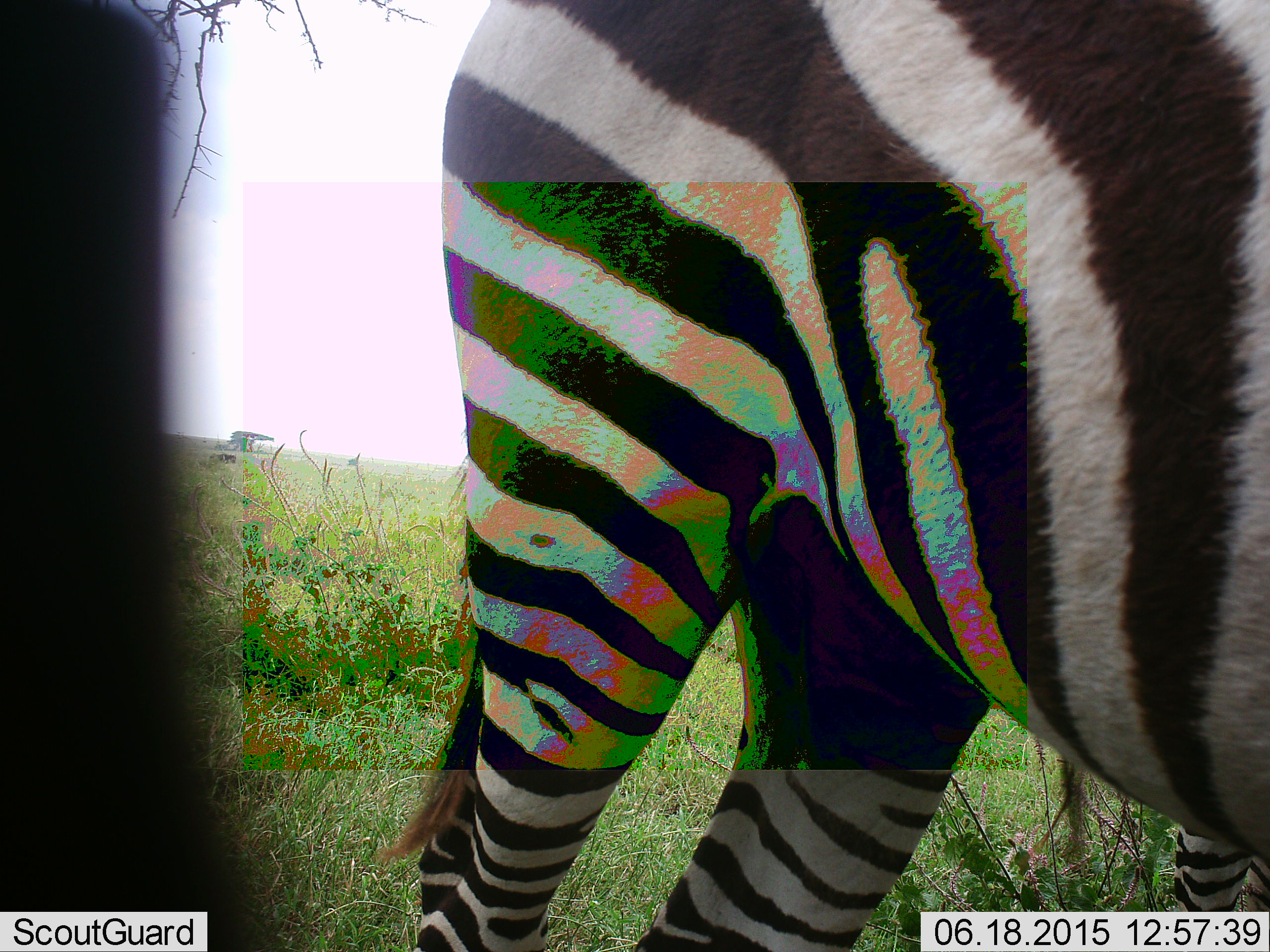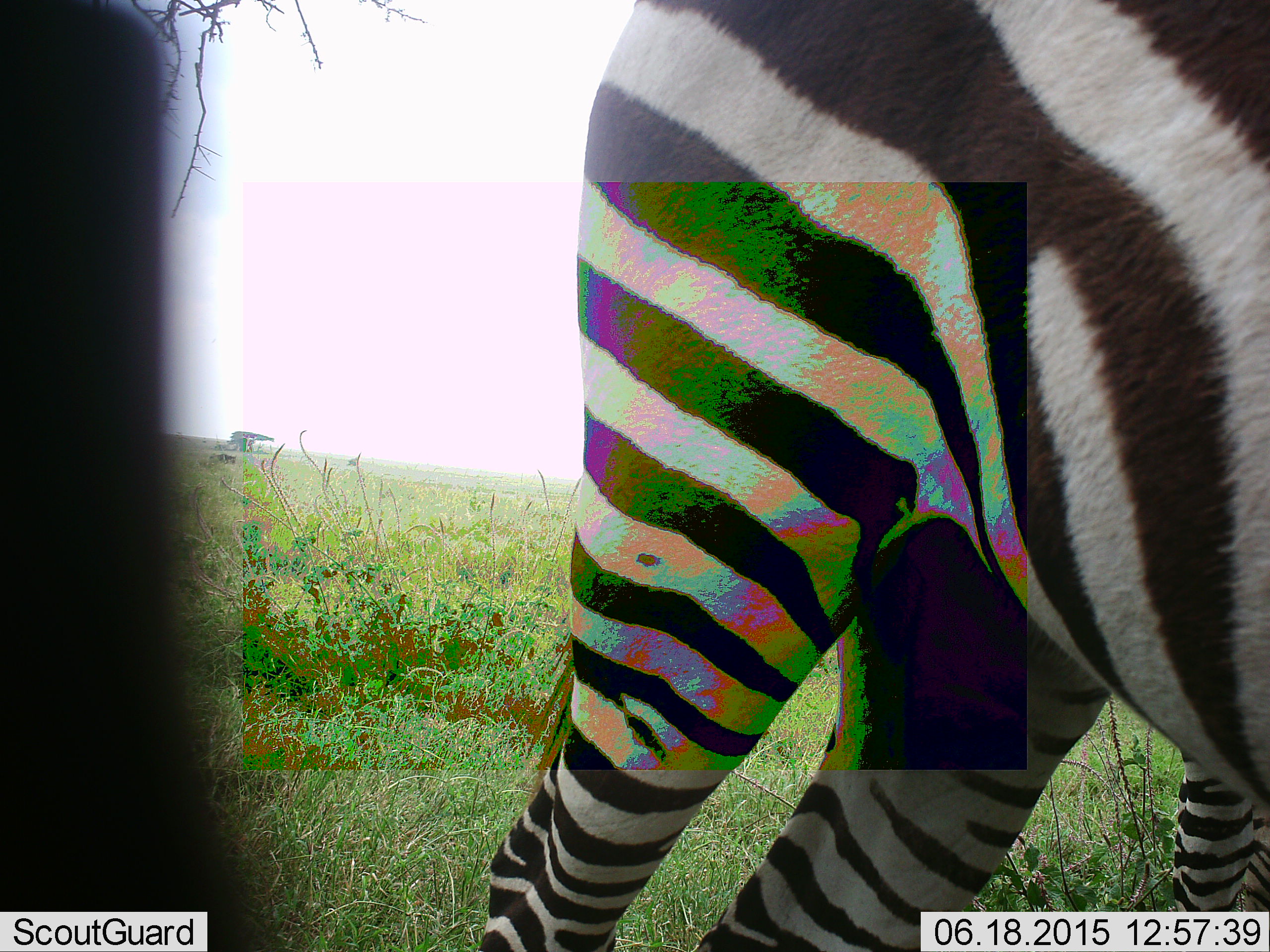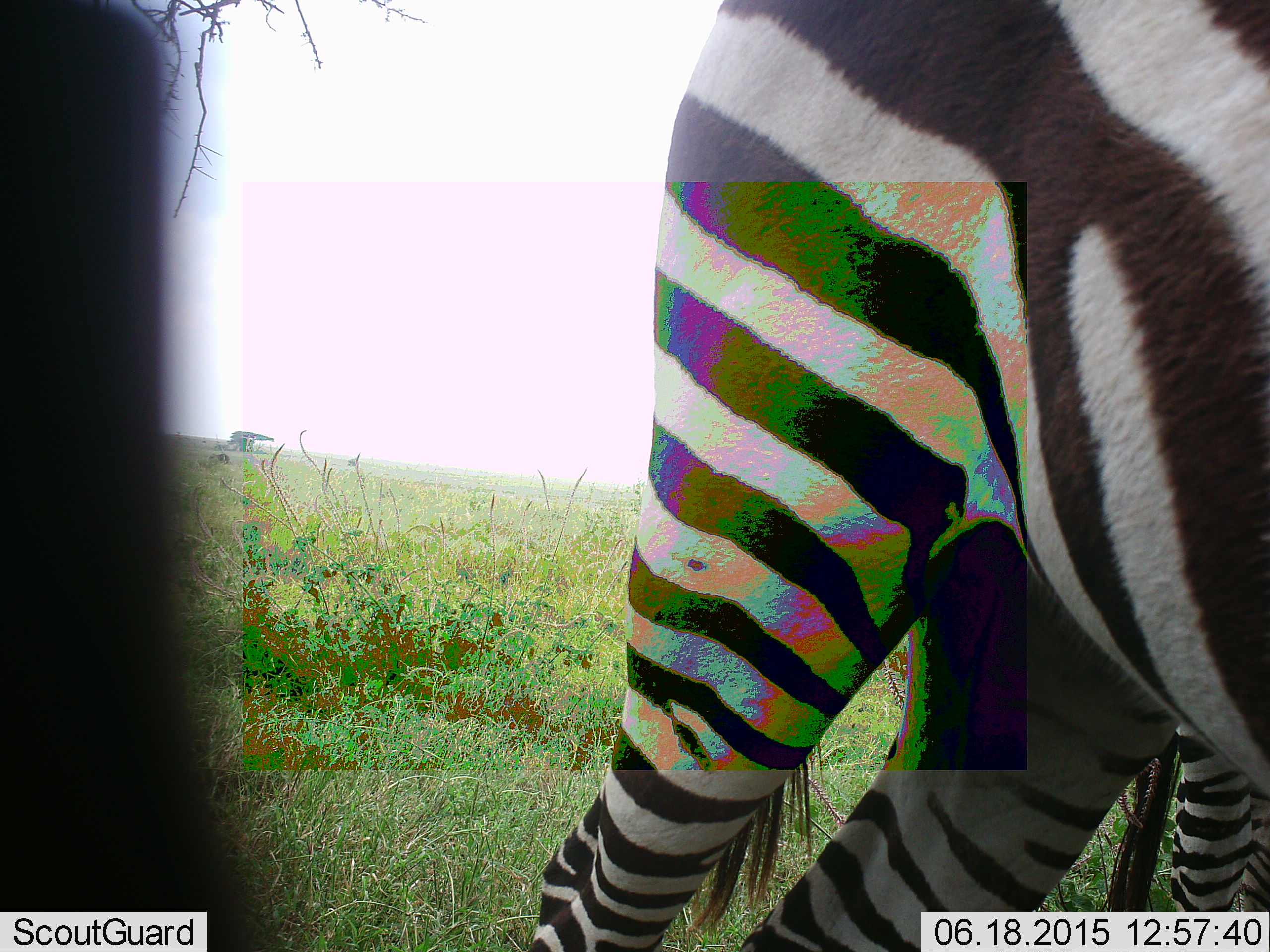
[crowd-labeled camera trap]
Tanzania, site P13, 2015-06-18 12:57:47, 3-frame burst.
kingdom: Animalia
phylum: Chordata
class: Mammalia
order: Perissodactyla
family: Equidae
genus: Equus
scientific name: Equus quagga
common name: plains zebra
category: zebra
Zebra (plains zebra) (Equus quagga), count 1. Behavior (volunteer vote fractions): standing 93%, resting 0%, moving 13%, interacting 0%. Young present (vote fraction): 7%. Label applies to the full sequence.